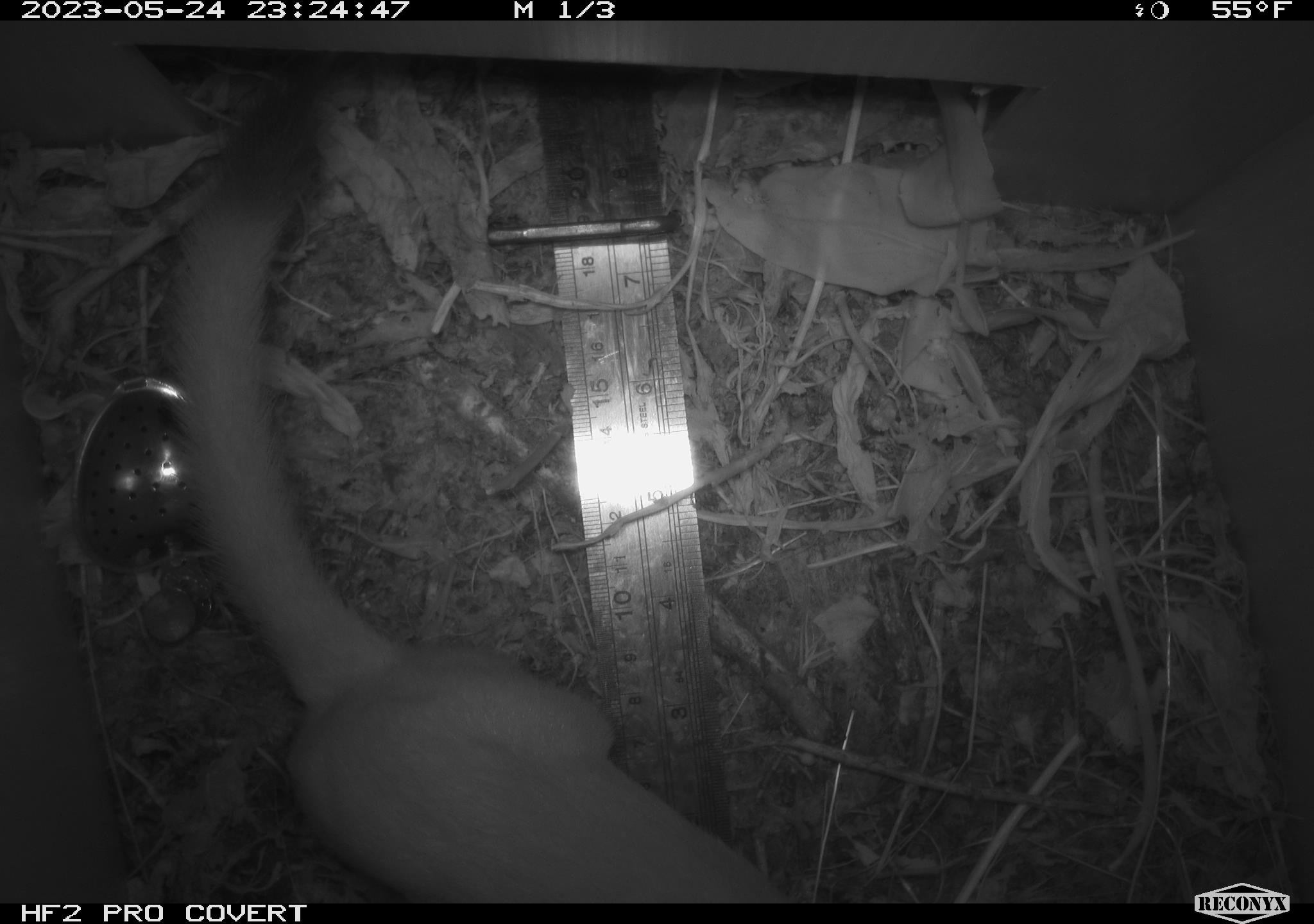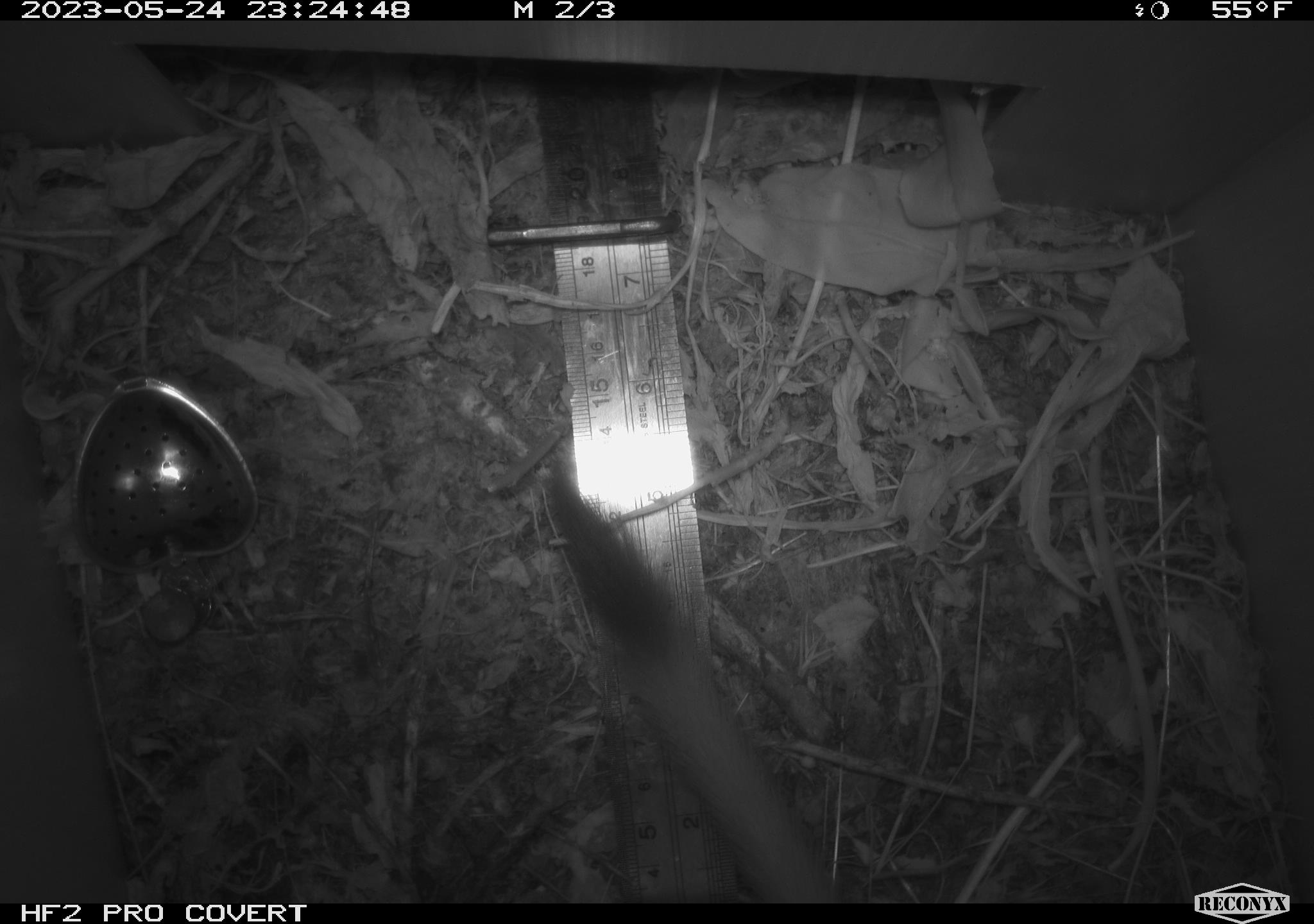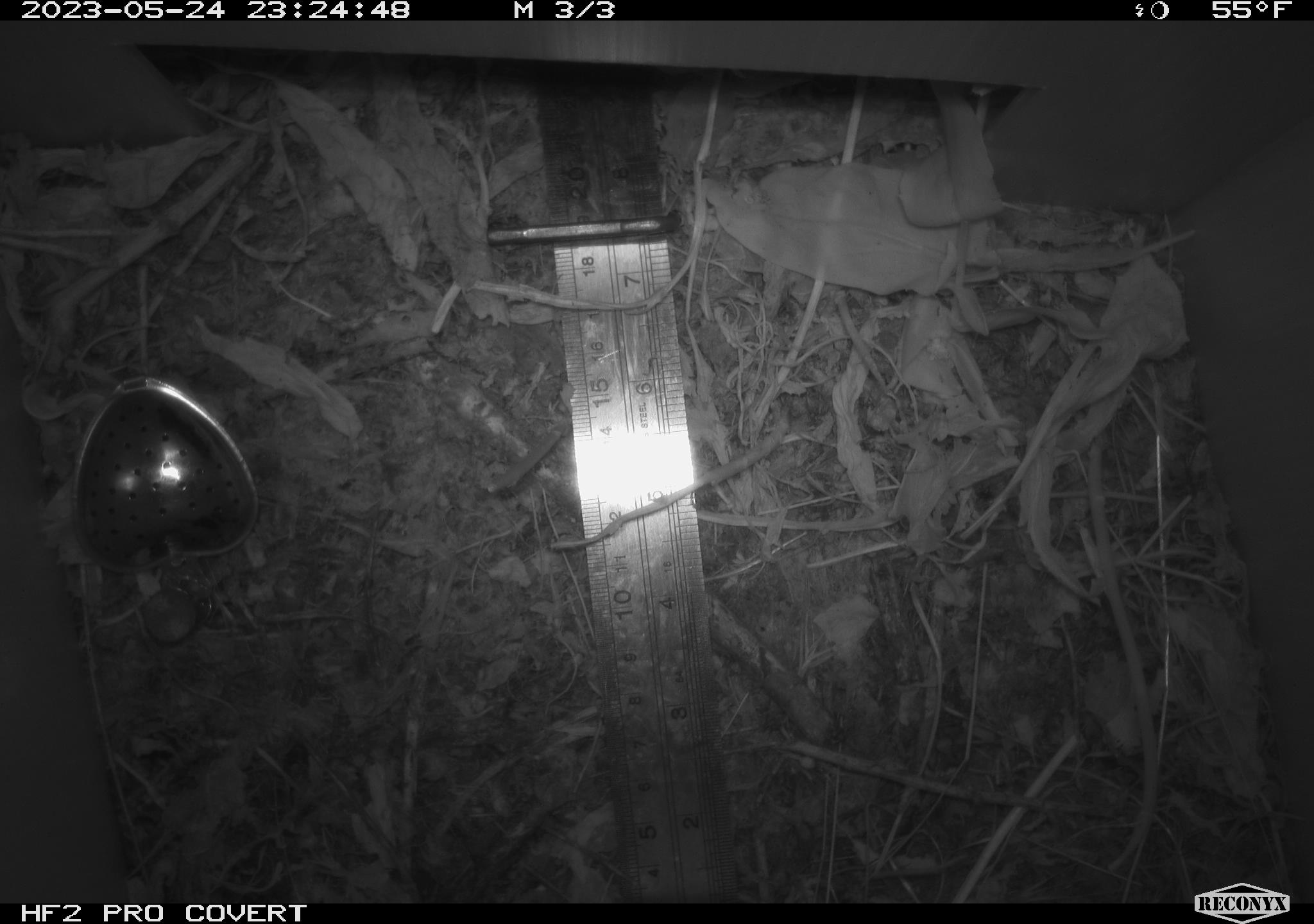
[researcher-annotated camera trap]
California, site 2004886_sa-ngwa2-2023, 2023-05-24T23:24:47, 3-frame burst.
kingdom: Animalia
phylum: Chordata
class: Mammalia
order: Carnivora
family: Mustelidae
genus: Neogale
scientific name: Neogale frenata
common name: long-tailed weasel